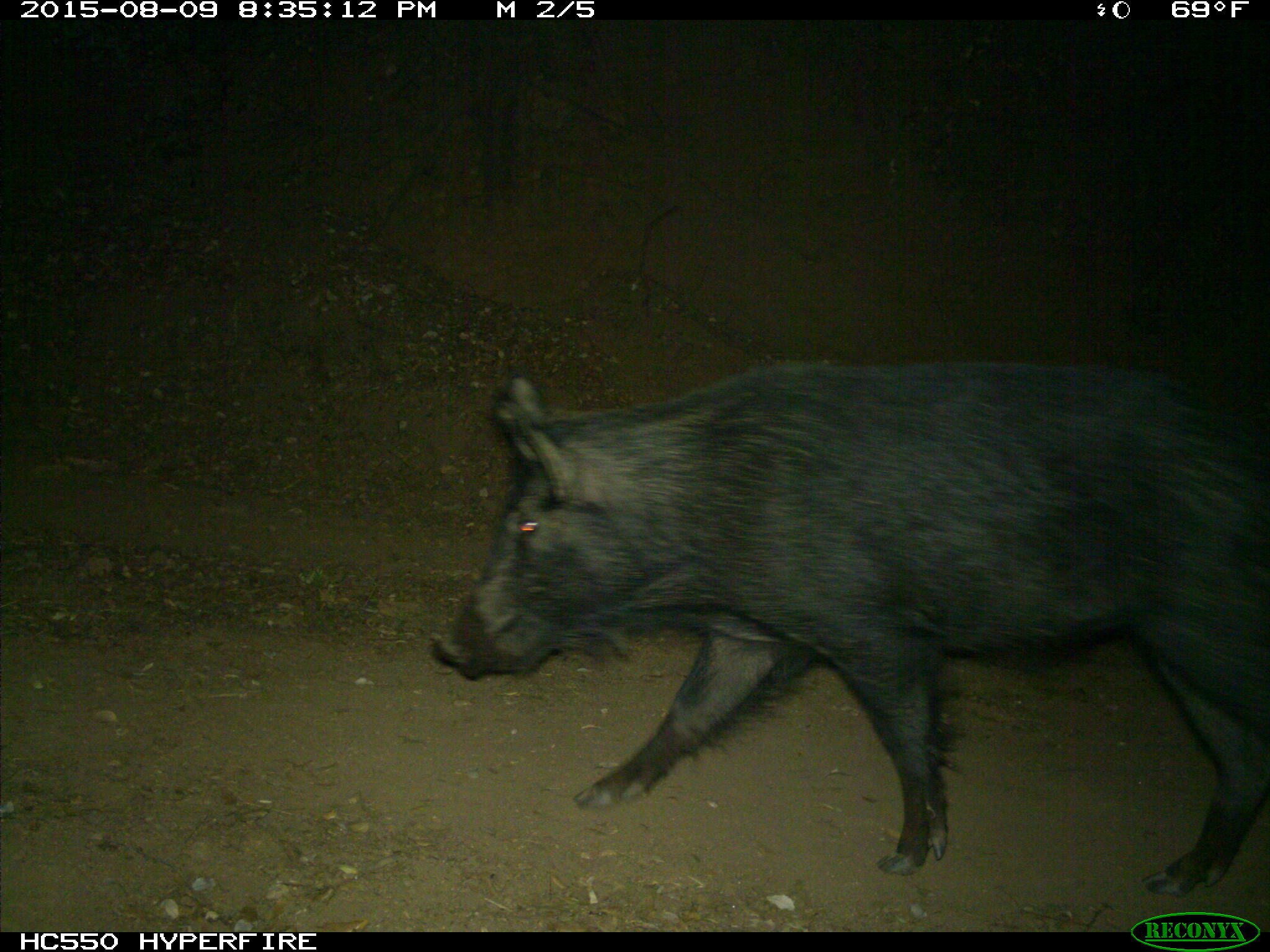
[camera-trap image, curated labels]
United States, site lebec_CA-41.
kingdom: Animalia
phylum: Chordata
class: Mammalia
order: Artiodactyla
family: Suidae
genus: Sus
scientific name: Sus scrofa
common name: wild boar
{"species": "Sus scrofa (wild boar)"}